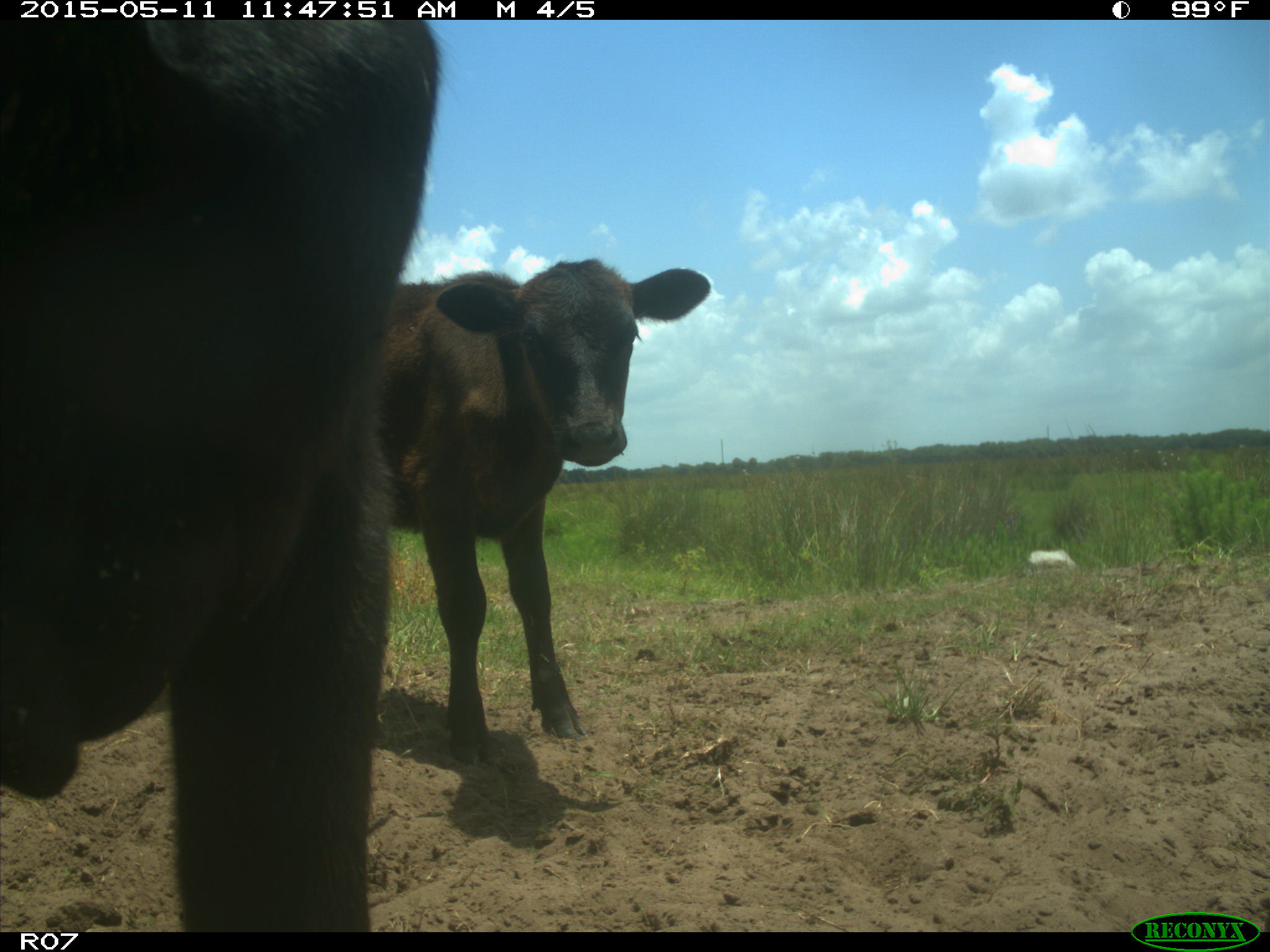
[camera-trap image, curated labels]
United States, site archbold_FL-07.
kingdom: Animalia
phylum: Chordata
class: Mammalia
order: Artiodactyla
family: Bovidae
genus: Bos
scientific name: Bos taurus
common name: domestic cow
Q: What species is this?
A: Bos taurus (domestic cow).